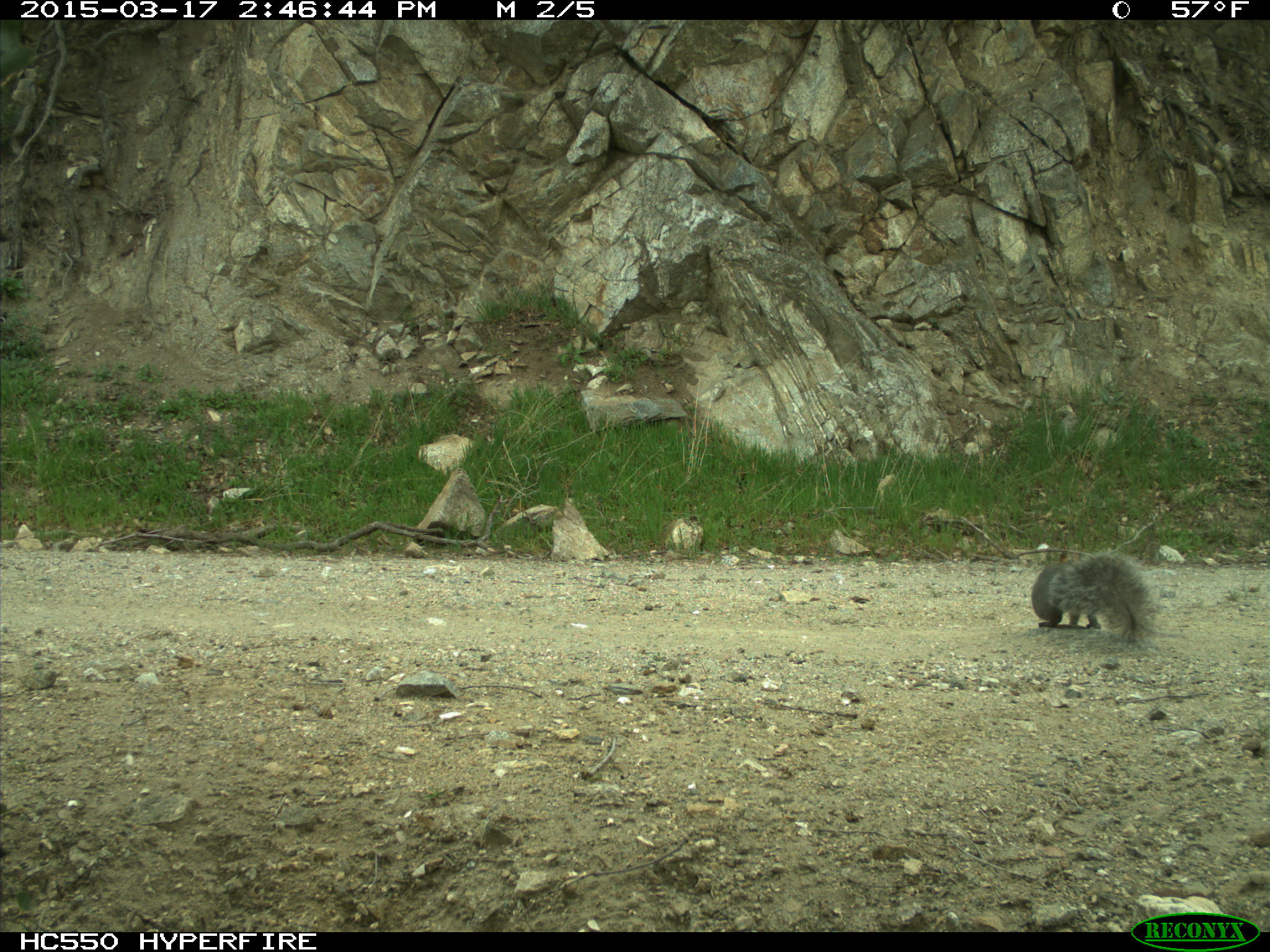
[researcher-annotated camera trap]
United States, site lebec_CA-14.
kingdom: Animalia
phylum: Chordata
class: Mammalia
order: Rodentia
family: Sciuridae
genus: Sciurus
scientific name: Sciurus carolinensis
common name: eastern gray squirrel